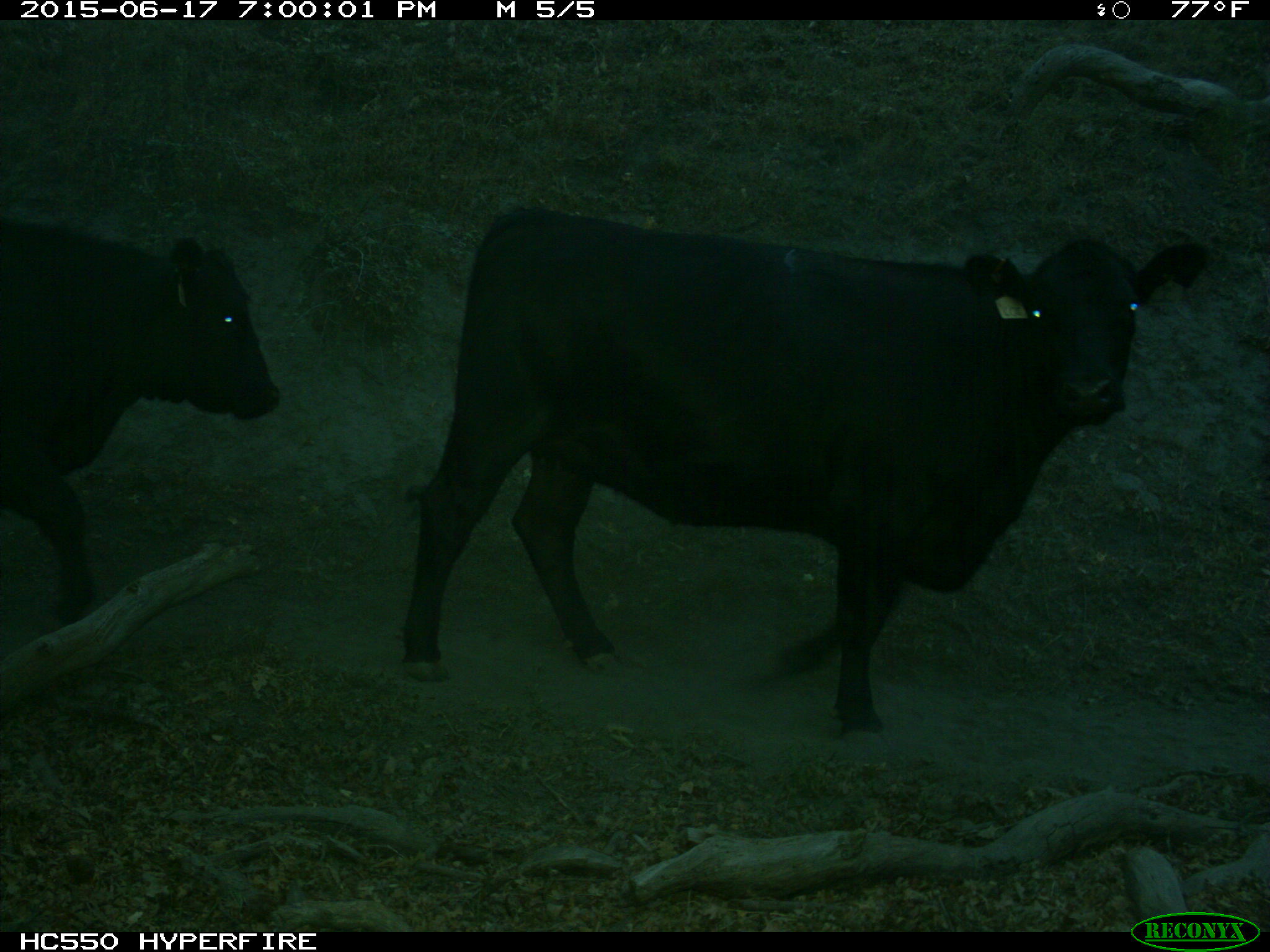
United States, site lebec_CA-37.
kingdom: Animalia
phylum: Chordata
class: Mammalia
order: Artiodactyla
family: Bovidae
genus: Bos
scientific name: Bos taurus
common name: domestic cow